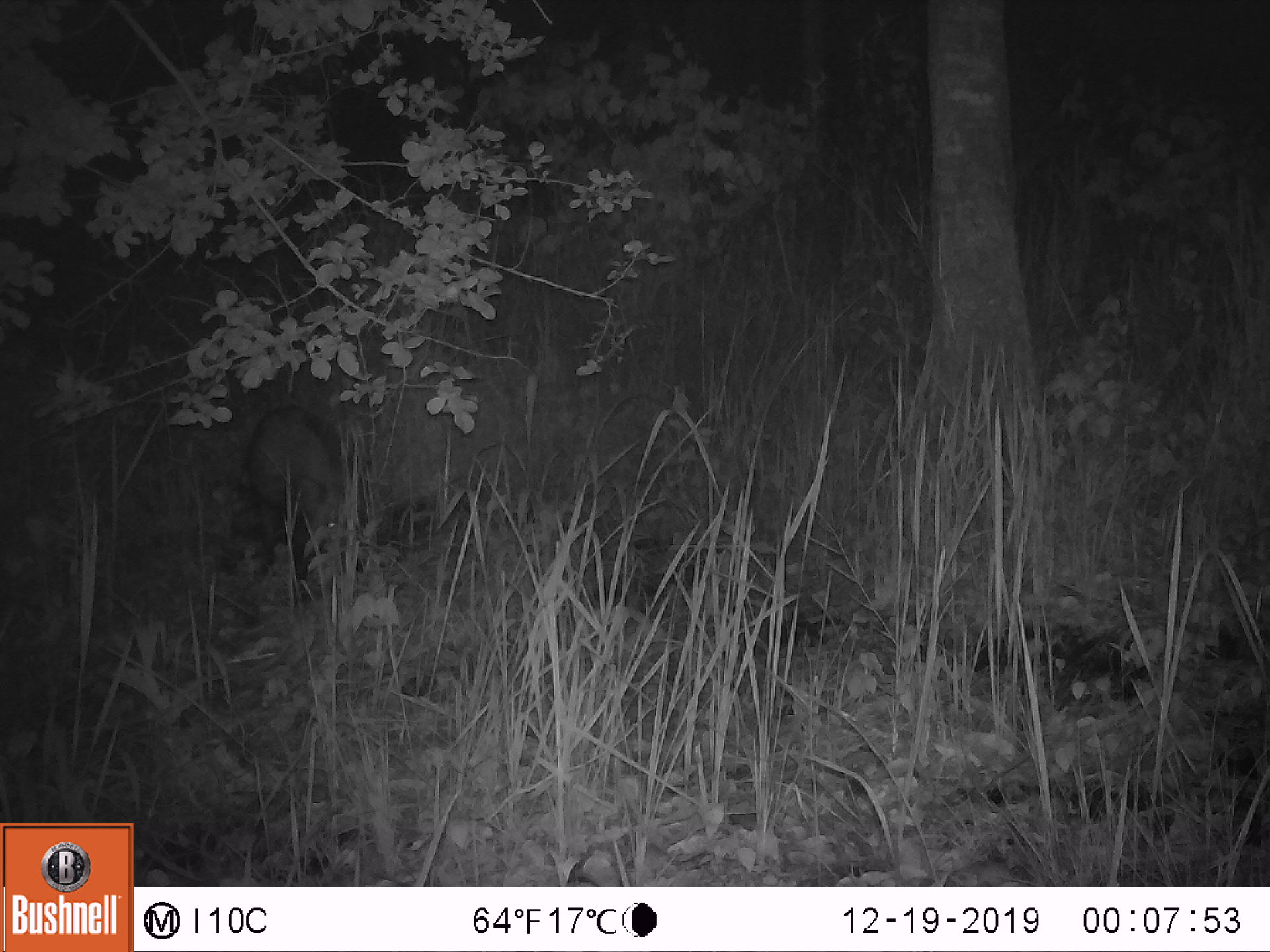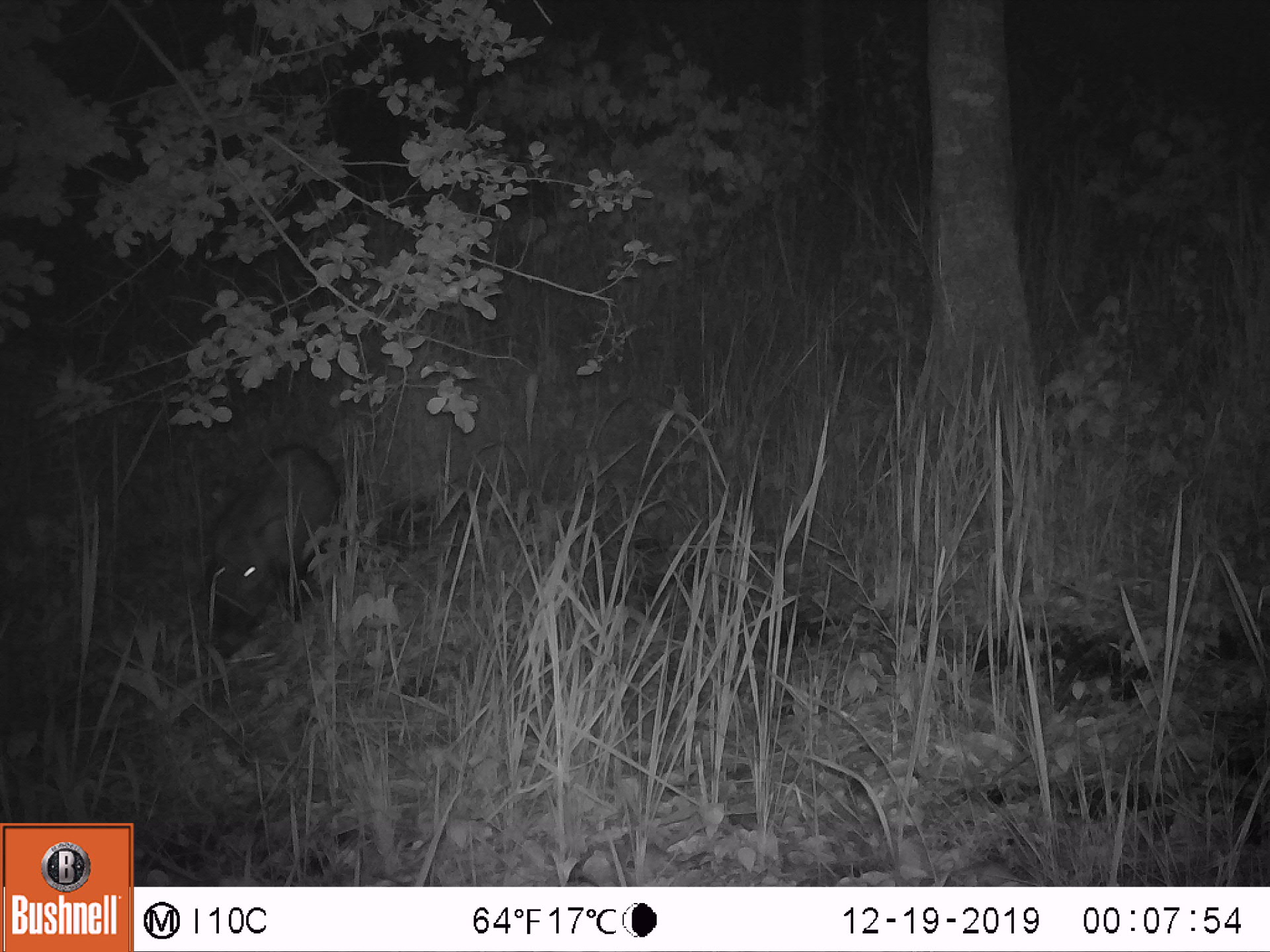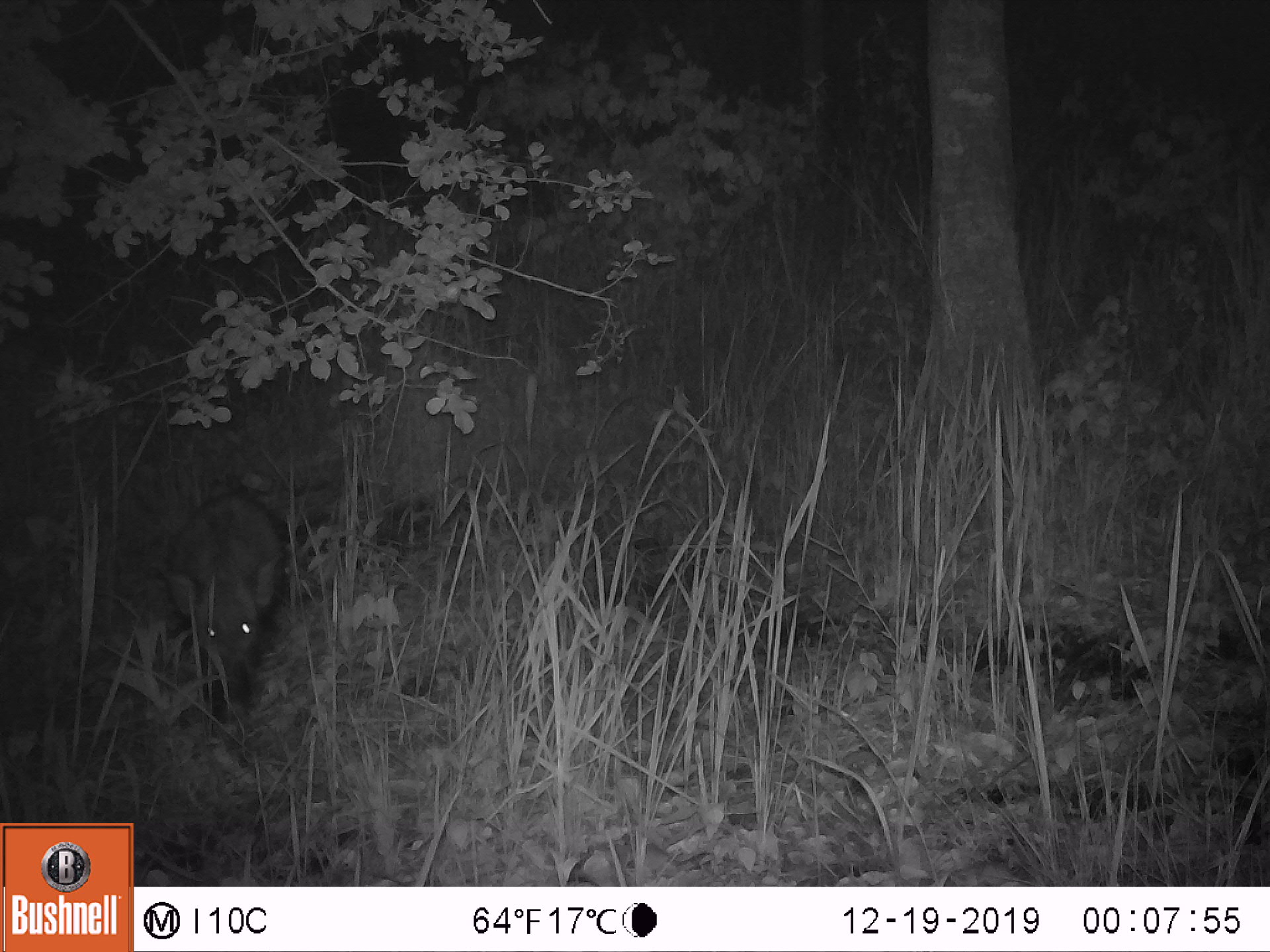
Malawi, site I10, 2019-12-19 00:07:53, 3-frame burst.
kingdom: Animalia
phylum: Chordata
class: Mammalia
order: Artiodactyla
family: Suidae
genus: Potamochoerus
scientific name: Potamochoerus larvatus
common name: bushpig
Bushpig (Potamochoerus larvatus), count 1.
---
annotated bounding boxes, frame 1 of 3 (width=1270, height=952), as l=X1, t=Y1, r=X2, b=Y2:
bushpig: l=230, t=399, r=389, b=603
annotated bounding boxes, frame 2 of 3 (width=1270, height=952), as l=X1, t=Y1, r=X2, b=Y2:
bushpig: l=198, t=434, r=351, b=662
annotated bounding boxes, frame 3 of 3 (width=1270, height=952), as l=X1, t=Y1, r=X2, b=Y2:
bushpig: l=153, t=482, r=300, b=739